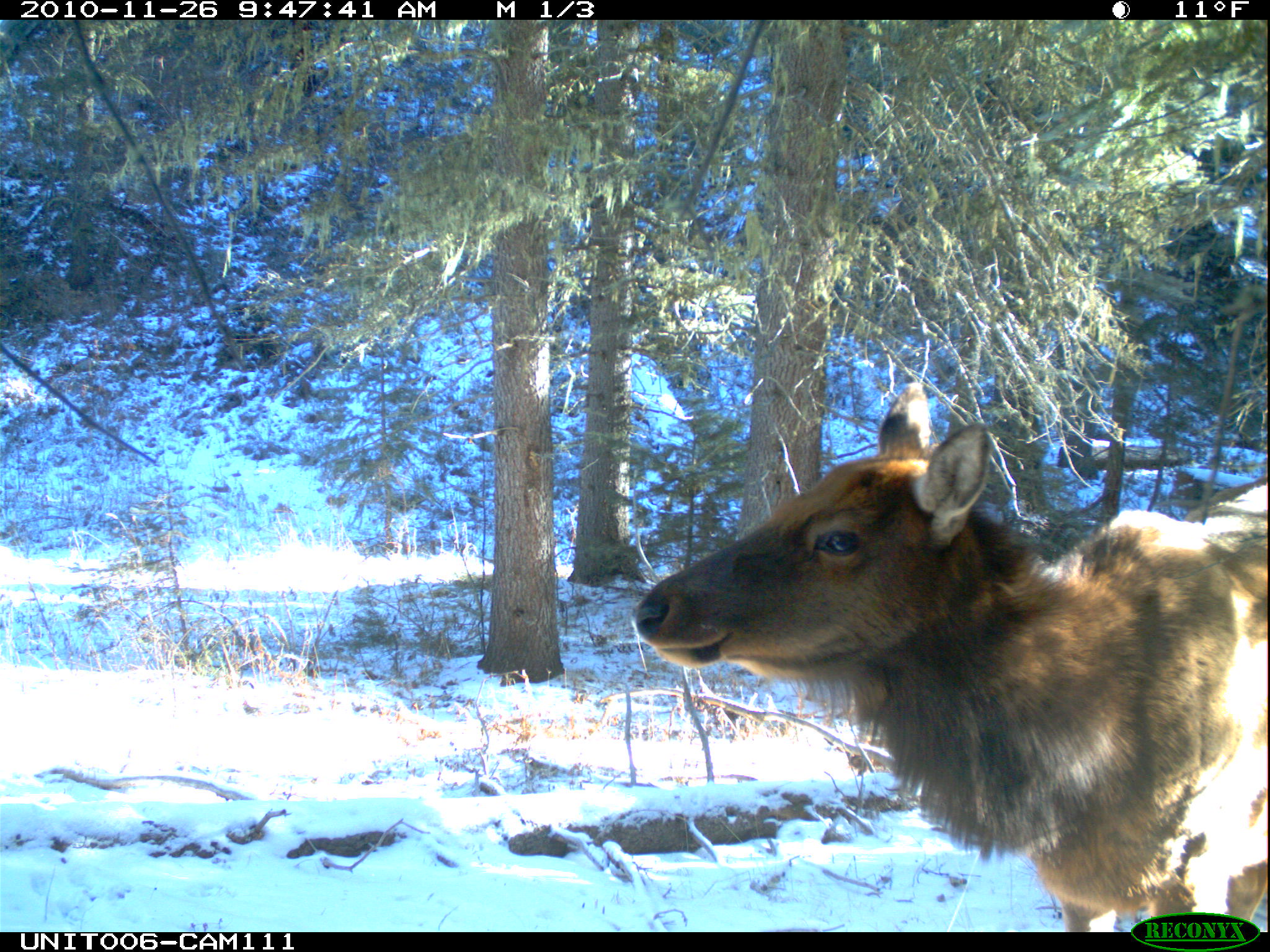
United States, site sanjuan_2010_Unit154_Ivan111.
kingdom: Animalia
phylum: Chordata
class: Mammalia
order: Artiodactyla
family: Cervidae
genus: Cervus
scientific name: Cervus elaphus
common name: red deer